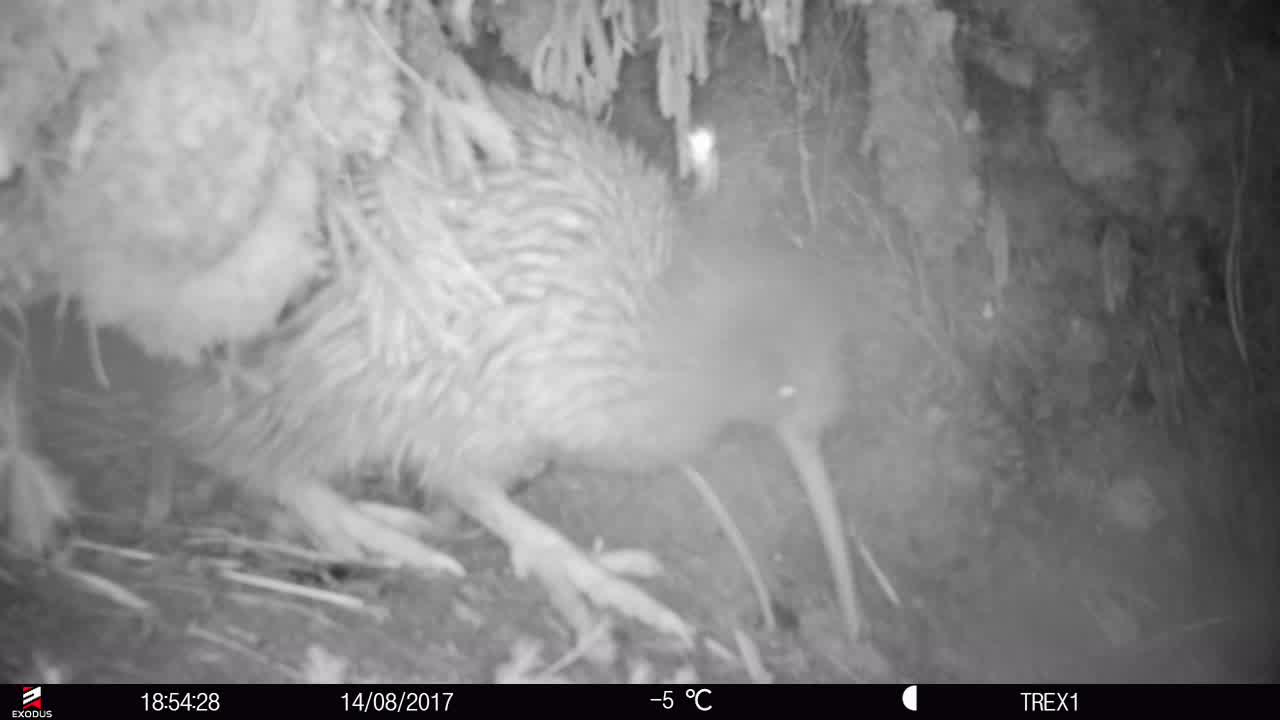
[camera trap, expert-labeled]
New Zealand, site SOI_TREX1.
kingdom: Animalia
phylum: Chordata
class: Aves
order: Apterygiformes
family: Apterygidae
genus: Apteryx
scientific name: Apteryx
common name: kiwi